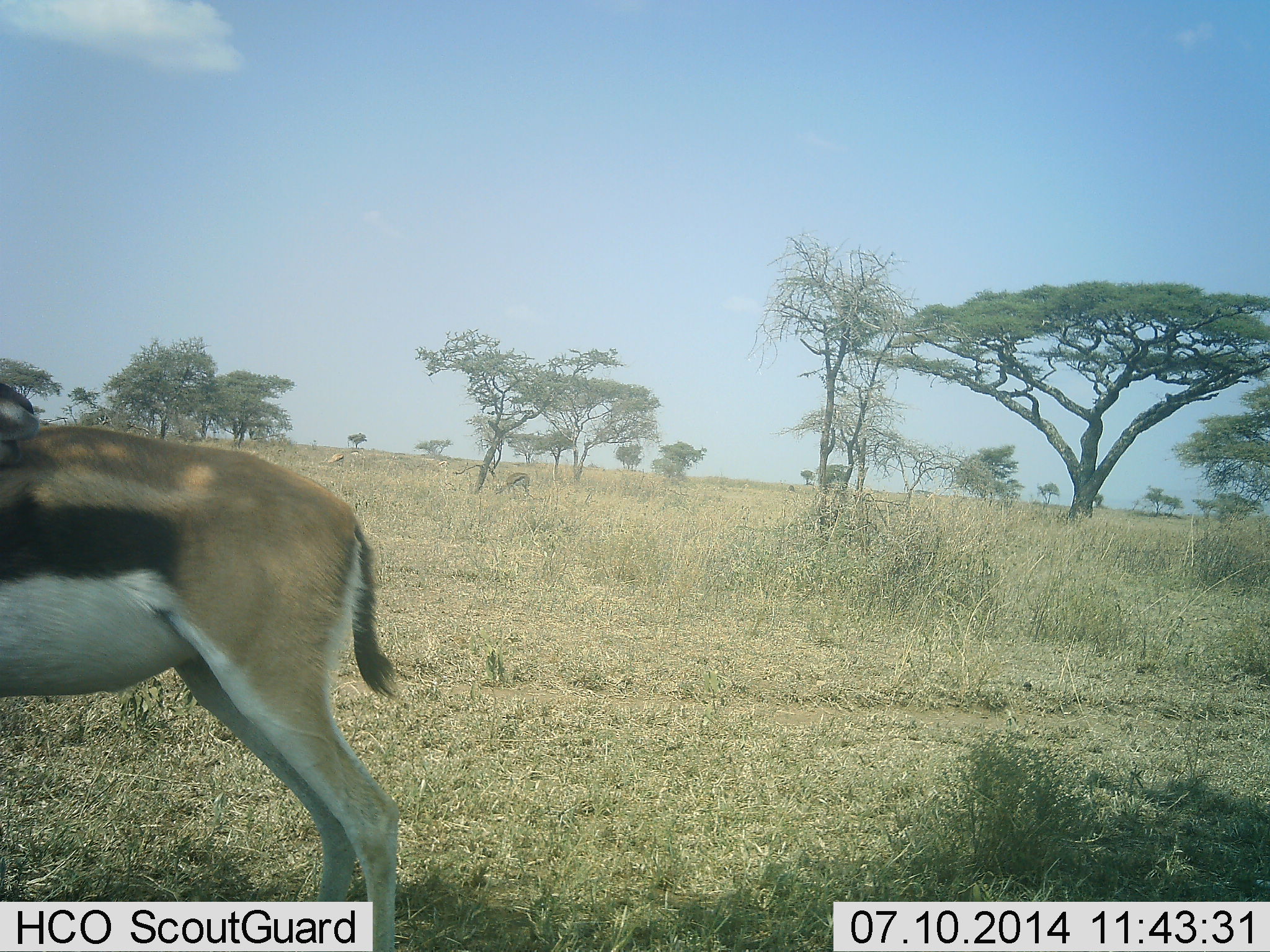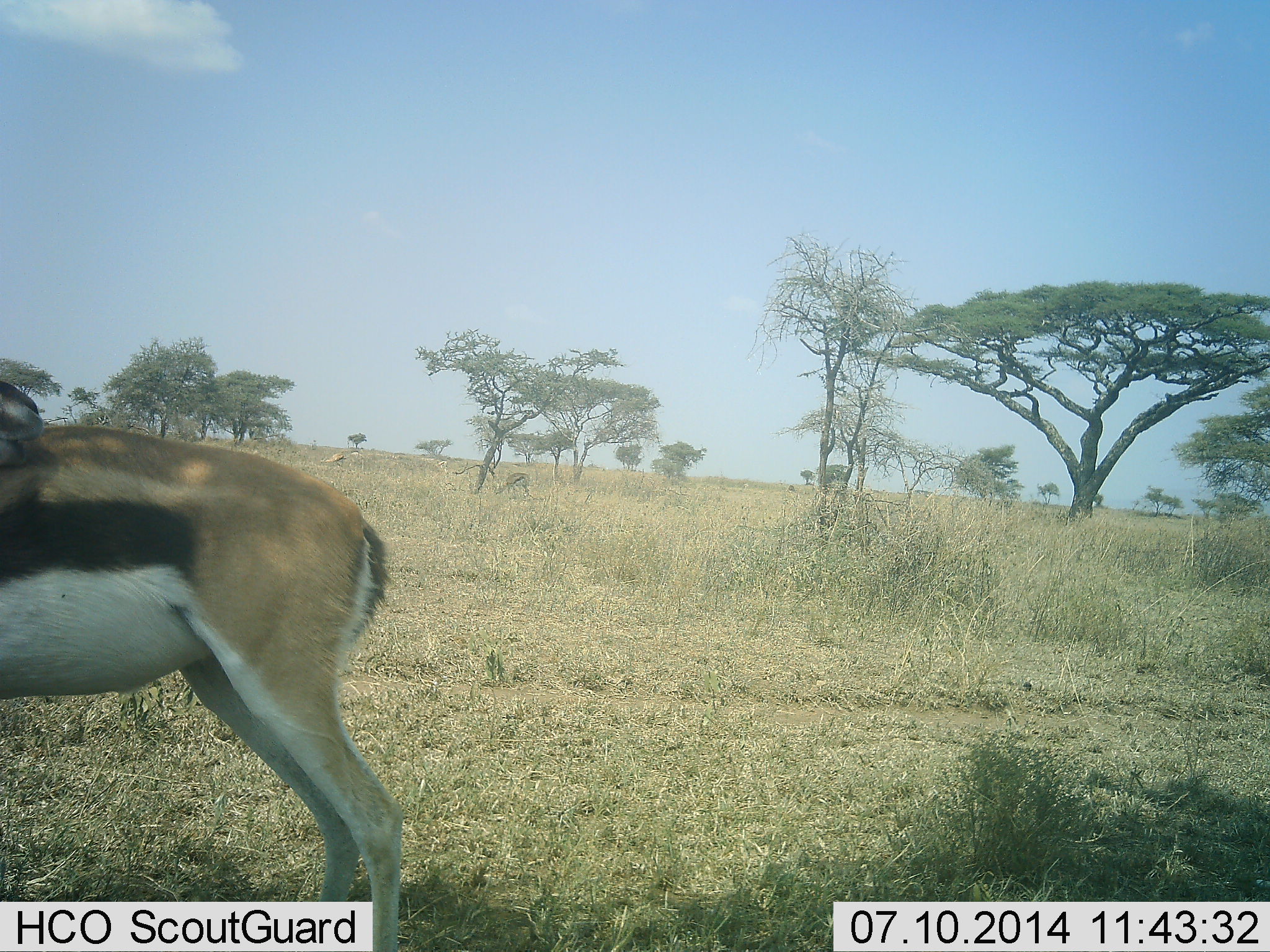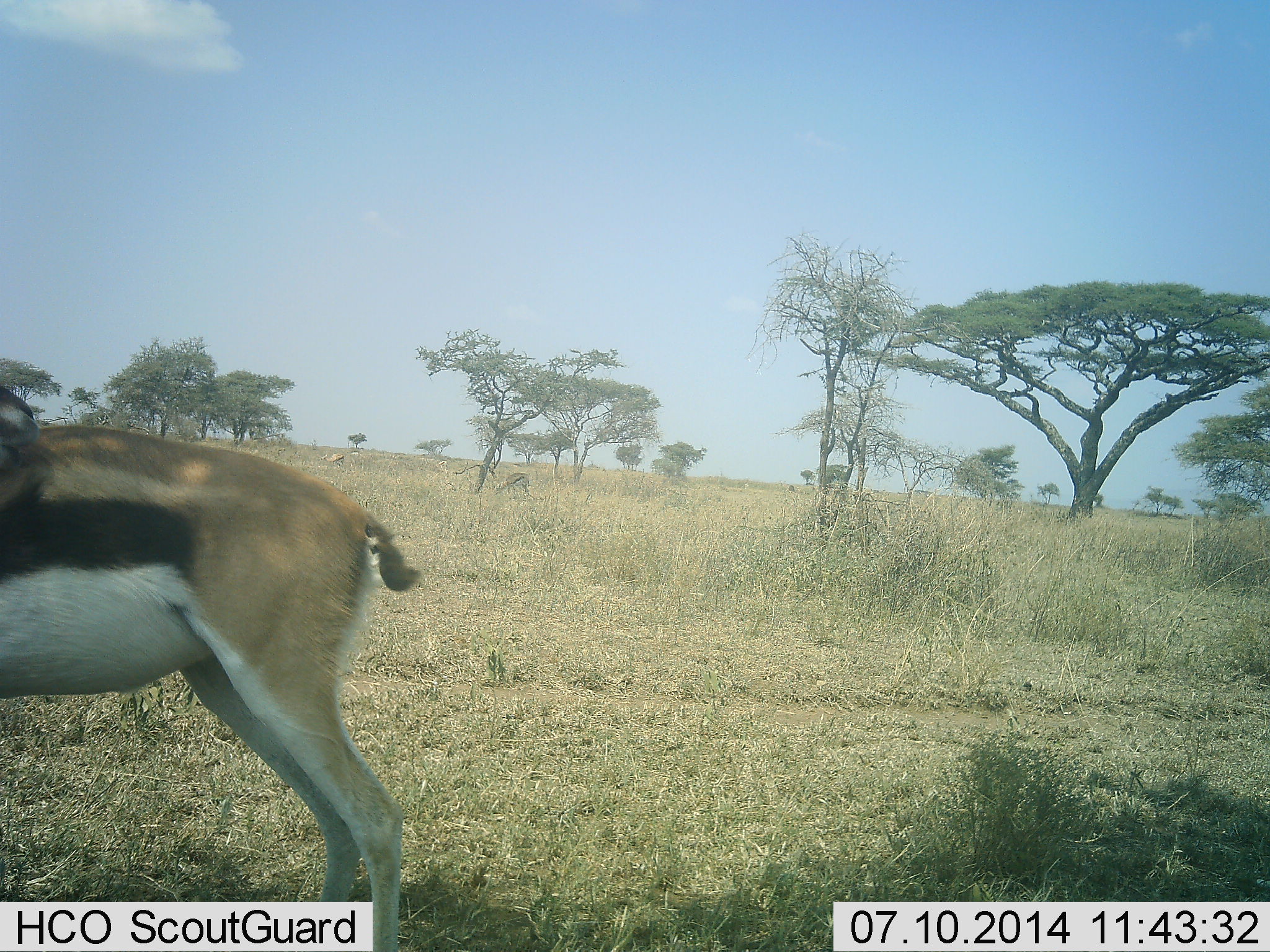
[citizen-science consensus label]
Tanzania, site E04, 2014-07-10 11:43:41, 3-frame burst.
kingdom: Animalia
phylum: Chordata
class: Mammalia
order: Artiodactyla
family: Bovidae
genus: Eudorcas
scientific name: Eudorcas thomsonii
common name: thomson's gazelle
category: gazellethomsons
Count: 1.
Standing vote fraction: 100%.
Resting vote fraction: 0%.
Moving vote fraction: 0%.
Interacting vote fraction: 0%.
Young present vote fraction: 0%.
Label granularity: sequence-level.